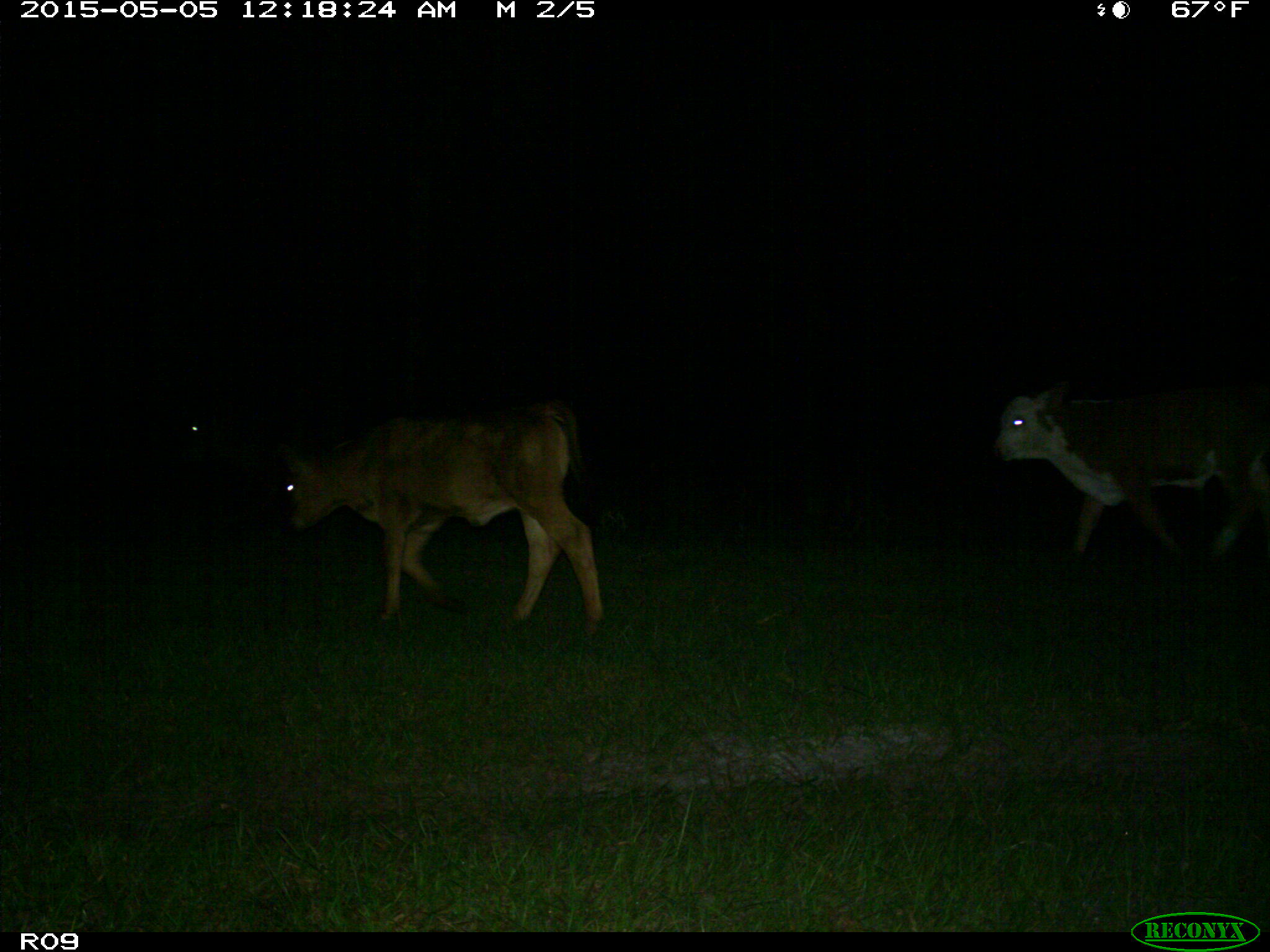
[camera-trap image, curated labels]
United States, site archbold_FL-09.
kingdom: Animalia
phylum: Chordata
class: Mammalia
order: Artiodactyla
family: Bovidae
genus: Bos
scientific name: Bos taurus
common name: domestic cow